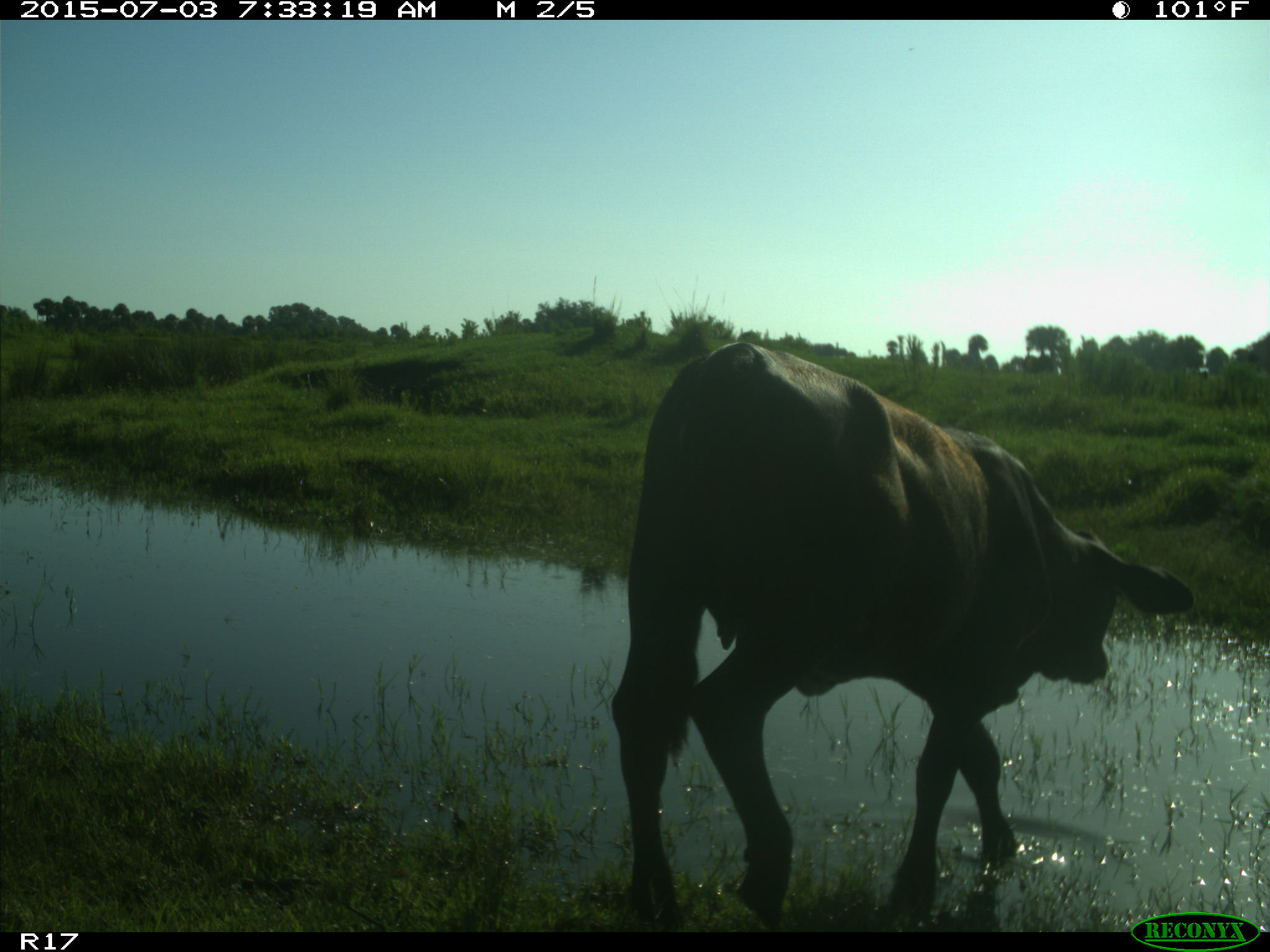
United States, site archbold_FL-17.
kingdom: Animalia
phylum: Chordata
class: Mammalia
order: Artiodactyla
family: Bovidae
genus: Bos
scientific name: Bos taurus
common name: domestic cow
Bos taurus (domestic cow).